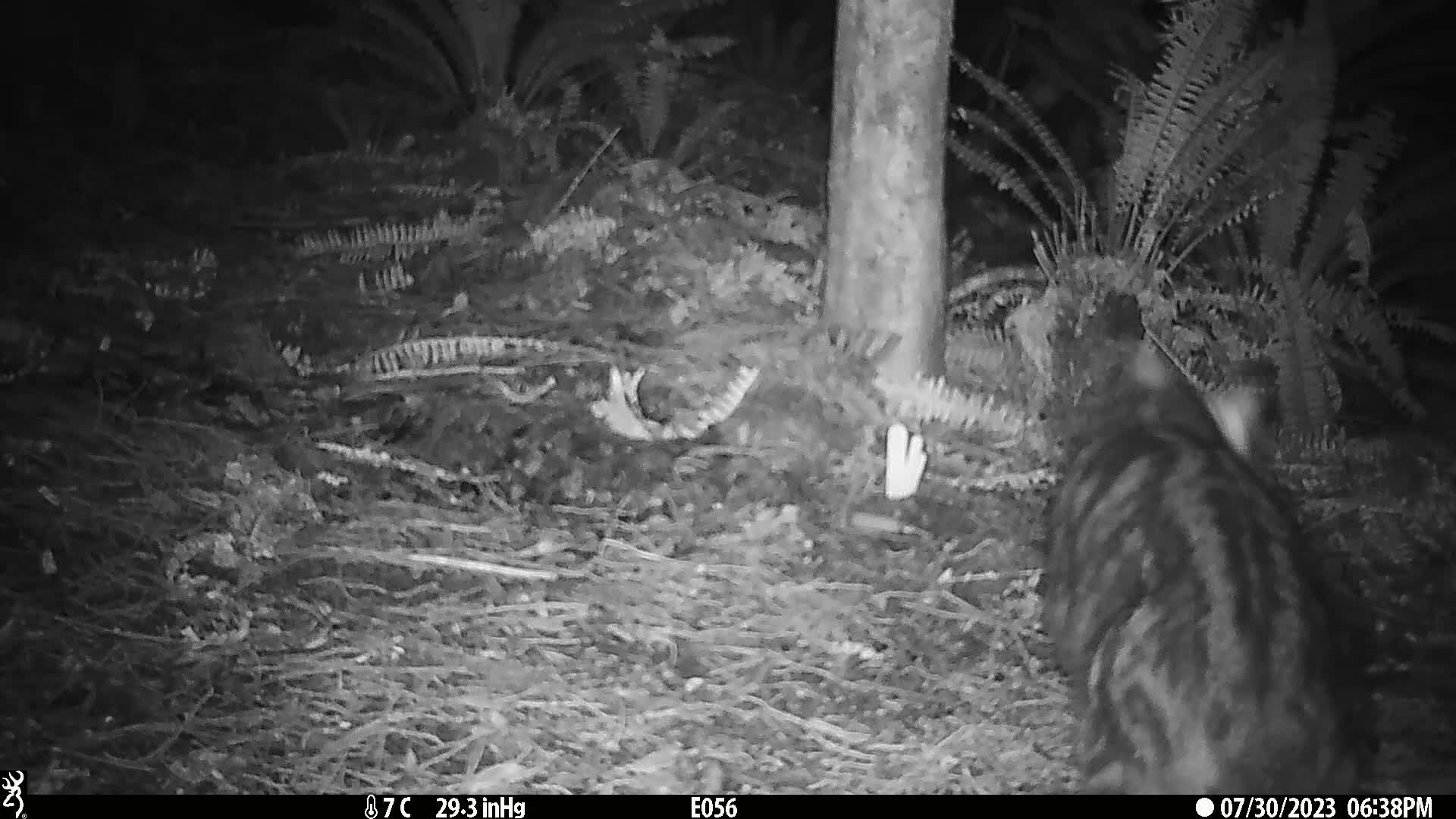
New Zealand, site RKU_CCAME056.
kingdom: Animalia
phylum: Chordata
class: Mammalia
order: Carnivora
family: Felidae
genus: Felis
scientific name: Felis catus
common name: domestic cat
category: cat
Cat (domestic cat) (Felis catus).